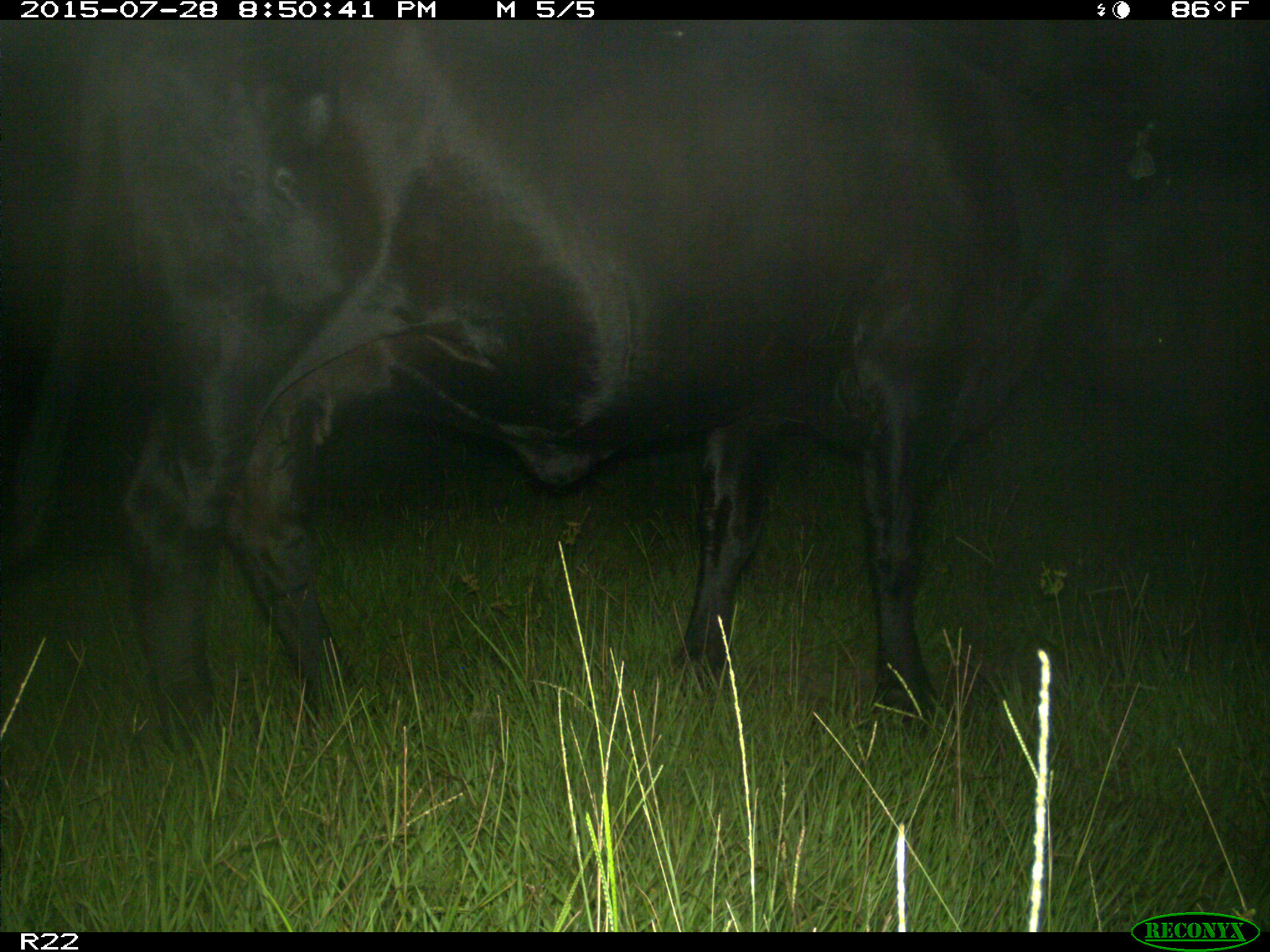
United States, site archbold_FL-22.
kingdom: Animalia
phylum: Chordata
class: Mammalia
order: Artiodactyla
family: Bovidae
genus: Bos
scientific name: Bos taurus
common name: domestic cow